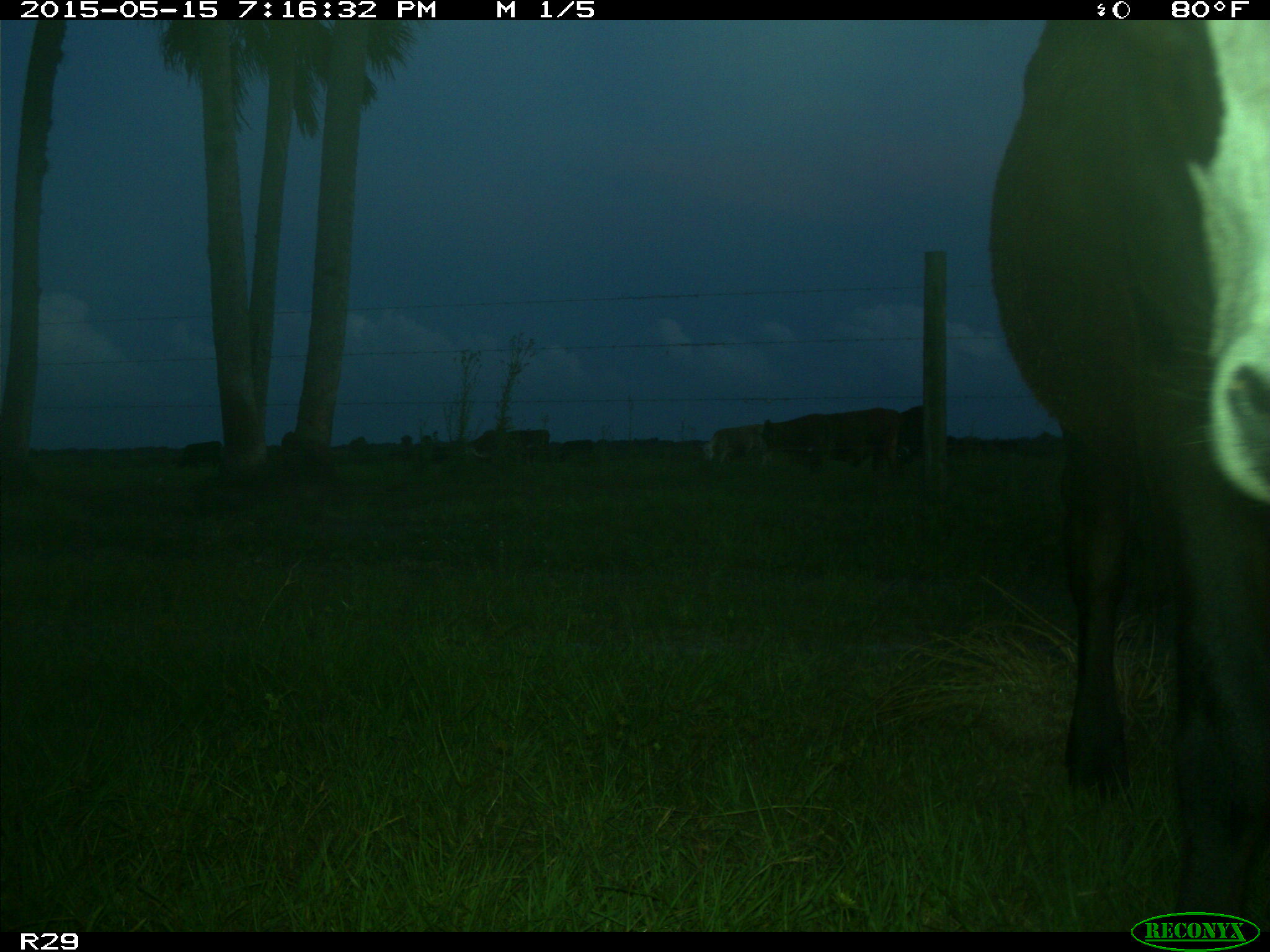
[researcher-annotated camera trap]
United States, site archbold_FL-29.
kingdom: Animalia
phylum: Chordata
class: Mammalia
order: Artiodactyla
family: Bovidae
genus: Bos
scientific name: Bos taurus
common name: domestic cow